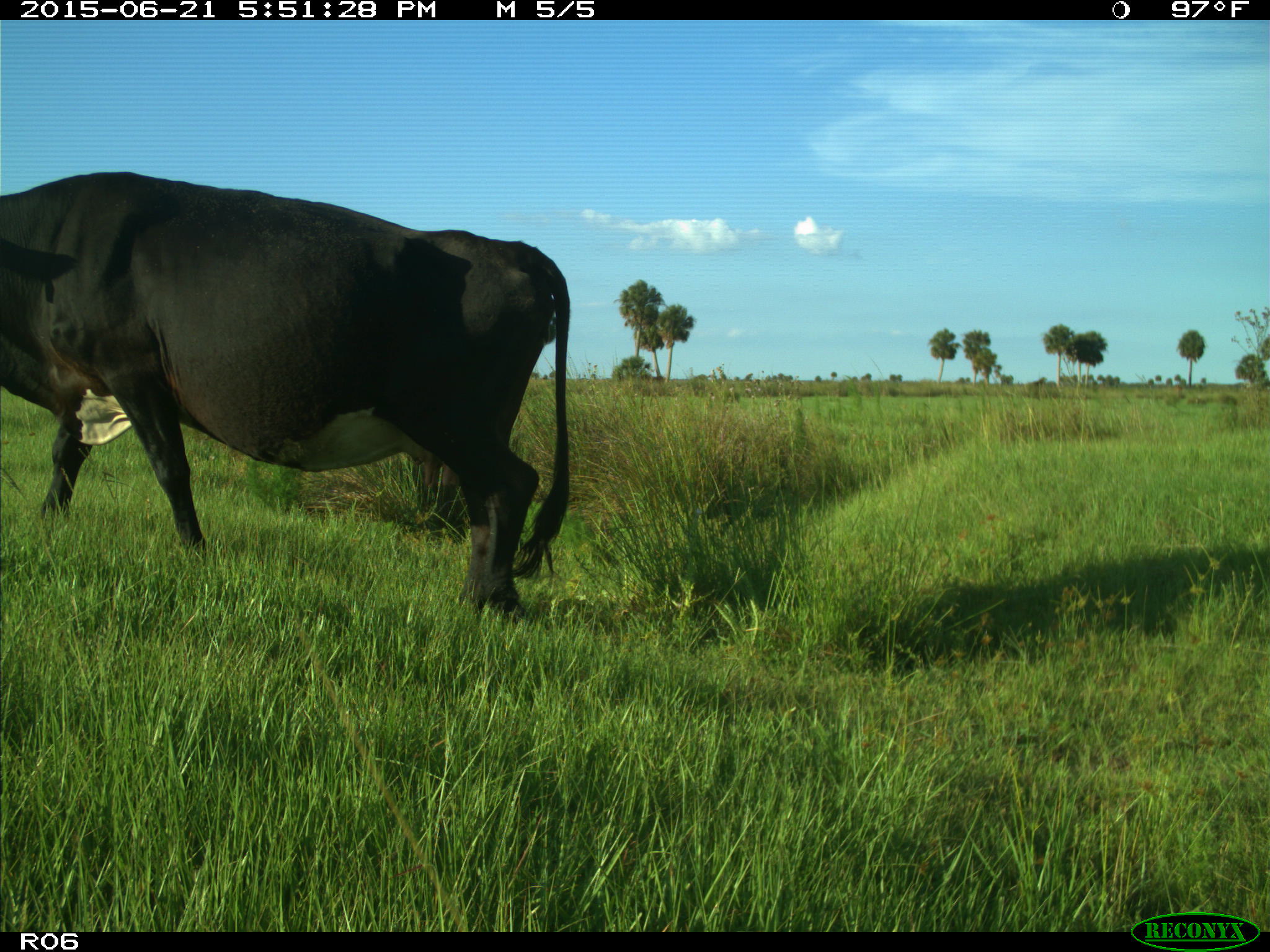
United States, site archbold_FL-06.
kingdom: Animalia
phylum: Chordata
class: Mammalia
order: Artiodactyla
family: Bovidae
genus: Bos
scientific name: Bos taurus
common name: domestic cow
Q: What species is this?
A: Bos taurus (domestic cow).